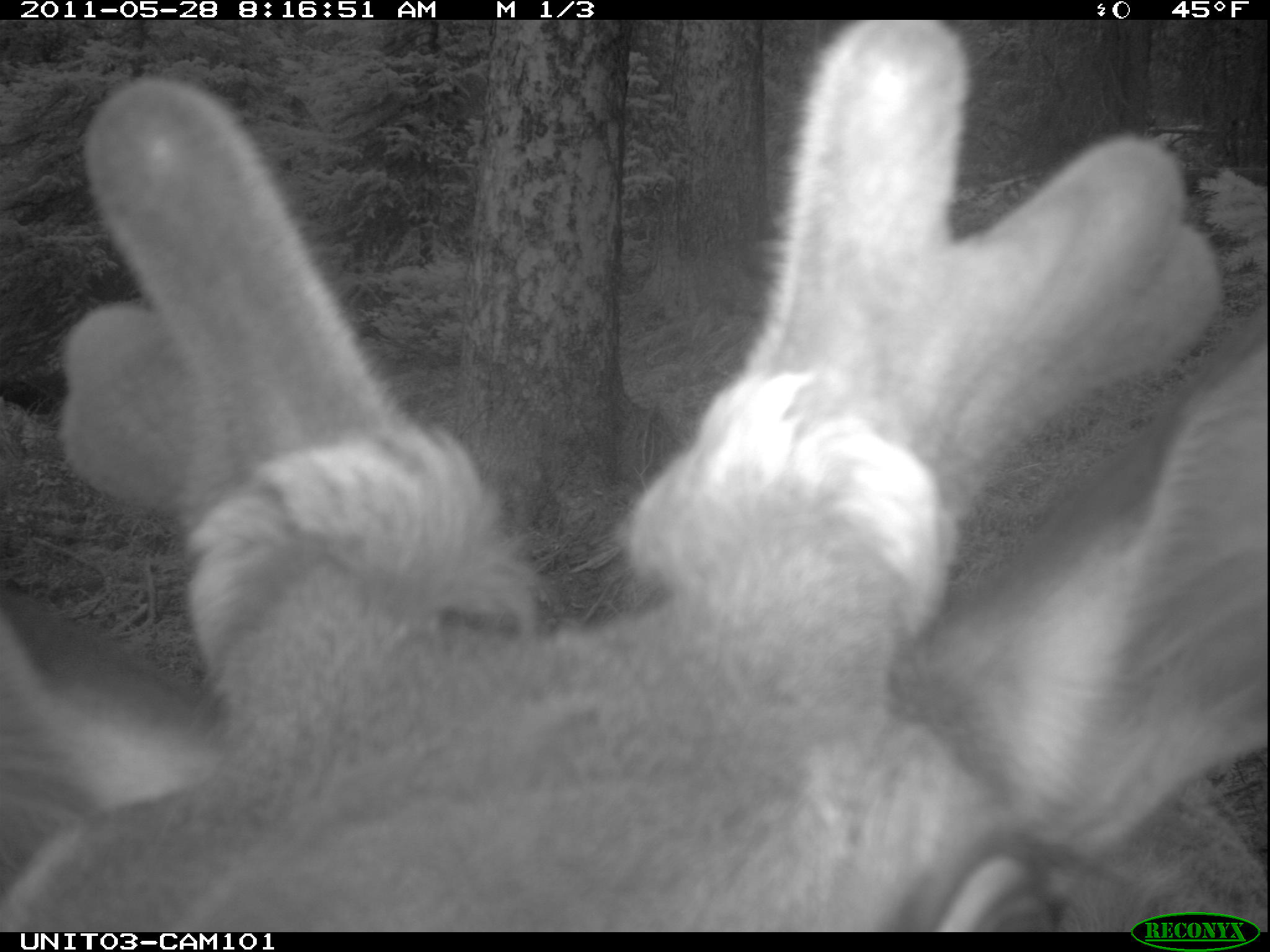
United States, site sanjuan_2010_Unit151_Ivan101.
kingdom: Animalia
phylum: Chordata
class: Mammalia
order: Artiodactyla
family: Cervidae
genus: Cervus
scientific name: Cervus elaphus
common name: red deer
Cervus elaphus (red deer).